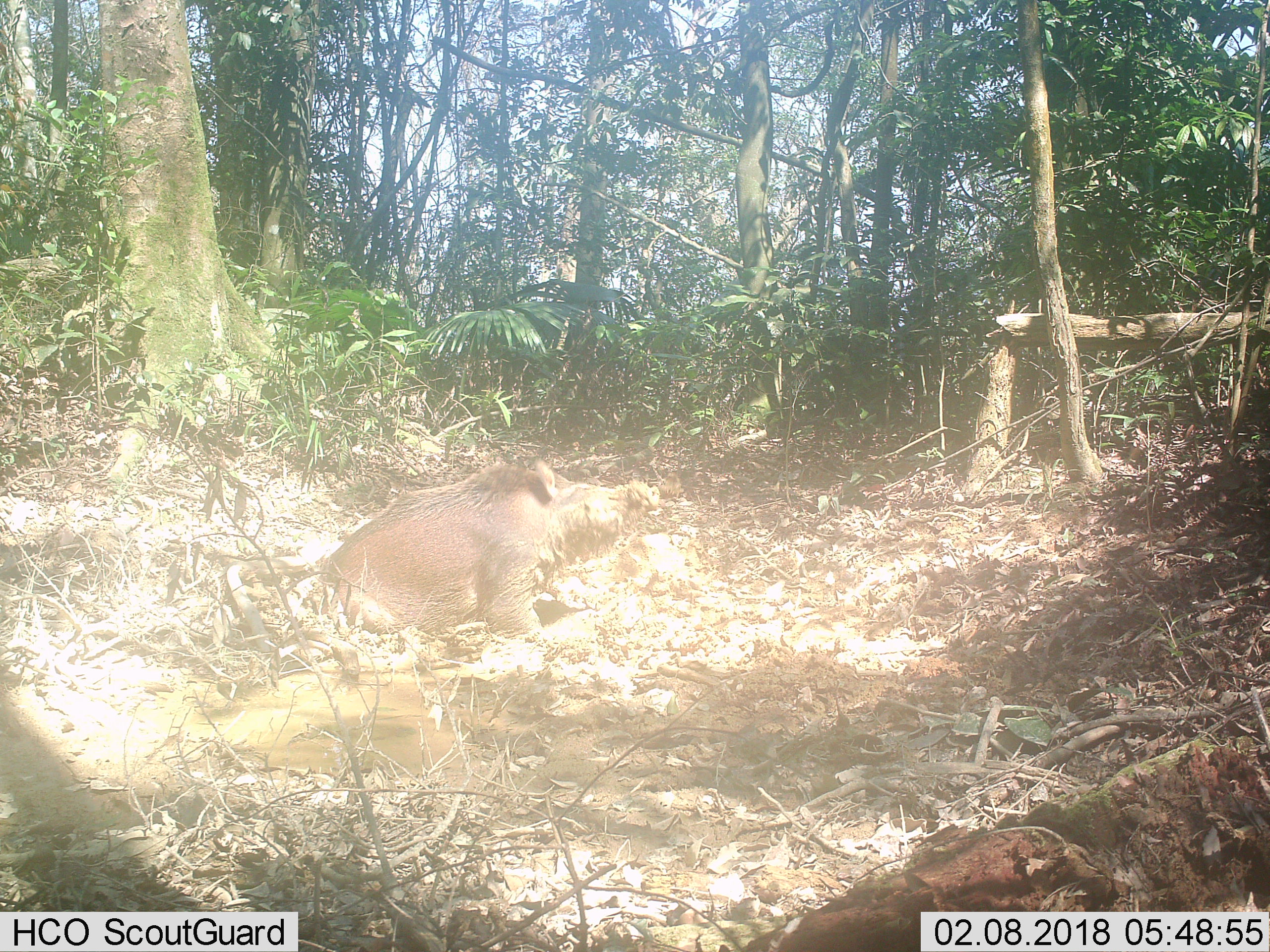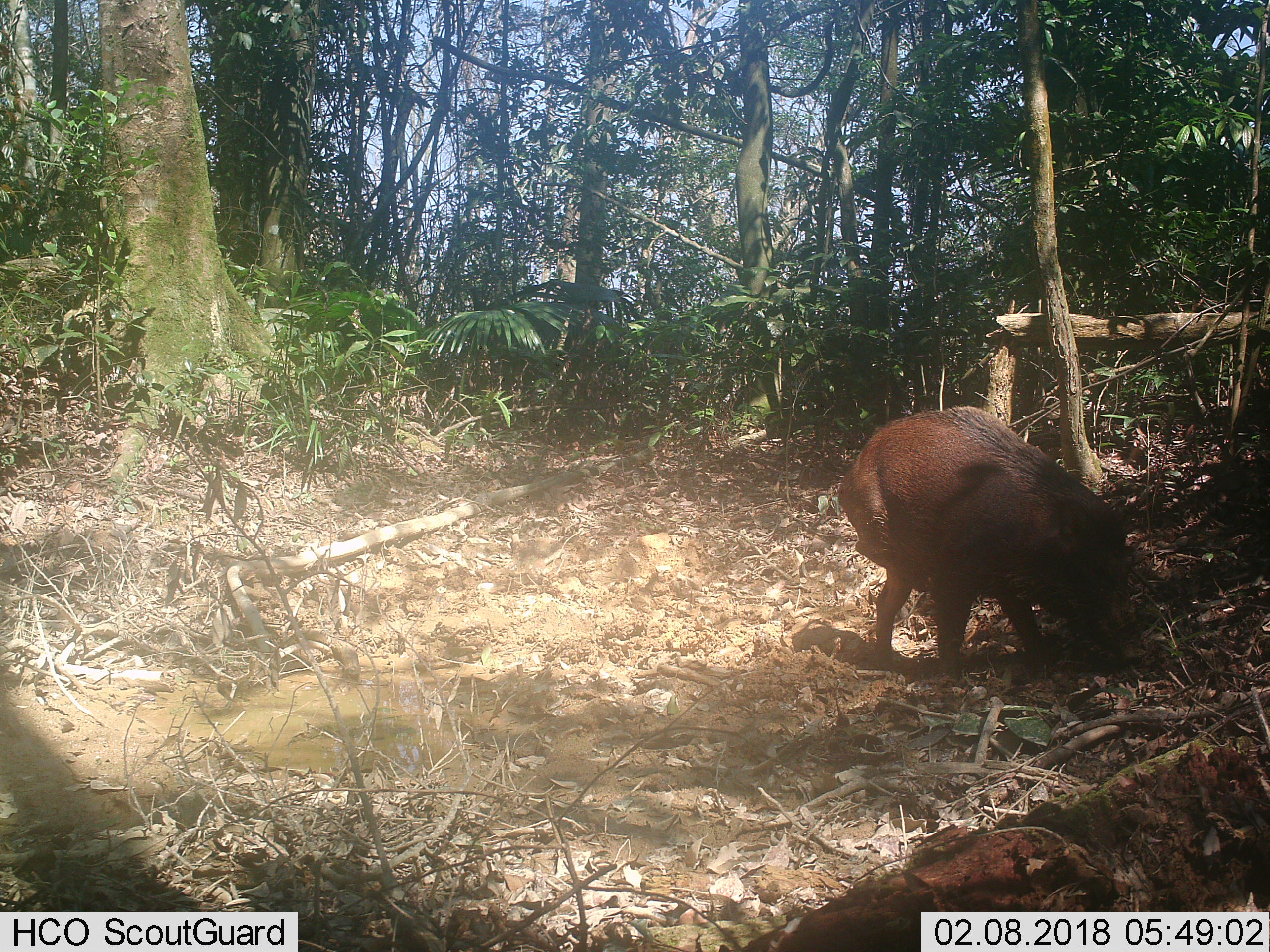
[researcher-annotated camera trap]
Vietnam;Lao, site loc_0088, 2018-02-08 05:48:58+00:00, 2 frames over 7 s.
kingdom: Animalia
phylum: Chordata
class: Mammalia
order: Artiodactyla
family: Suidae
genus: Sus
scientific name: Sus scrofa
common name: eurasian wild pig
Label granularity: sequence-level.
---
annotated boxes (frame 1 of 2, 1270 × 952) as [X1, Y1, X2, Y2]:
eurasian wild pig: [318, 456, 661, 640]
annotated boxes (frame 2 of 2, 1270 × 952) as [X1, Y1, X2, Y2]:
eurasian wild pig: [837, 404, 1148, 685]